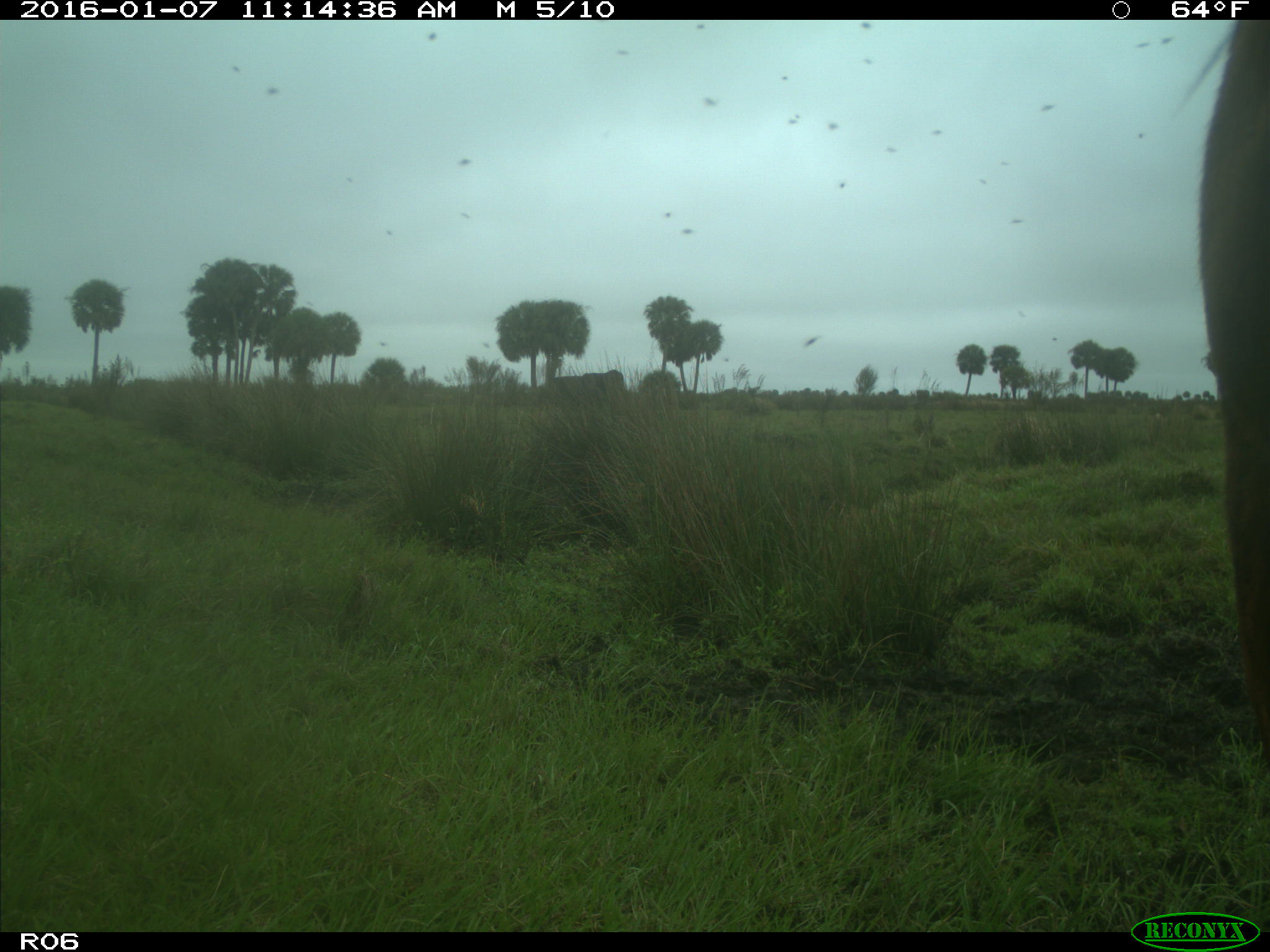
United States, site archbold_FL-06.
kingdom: Animalia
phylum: Chordata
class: Mammalia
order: Artiodactyla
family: Bovidae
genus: Bos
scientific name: Bos taurus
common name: domestic cow